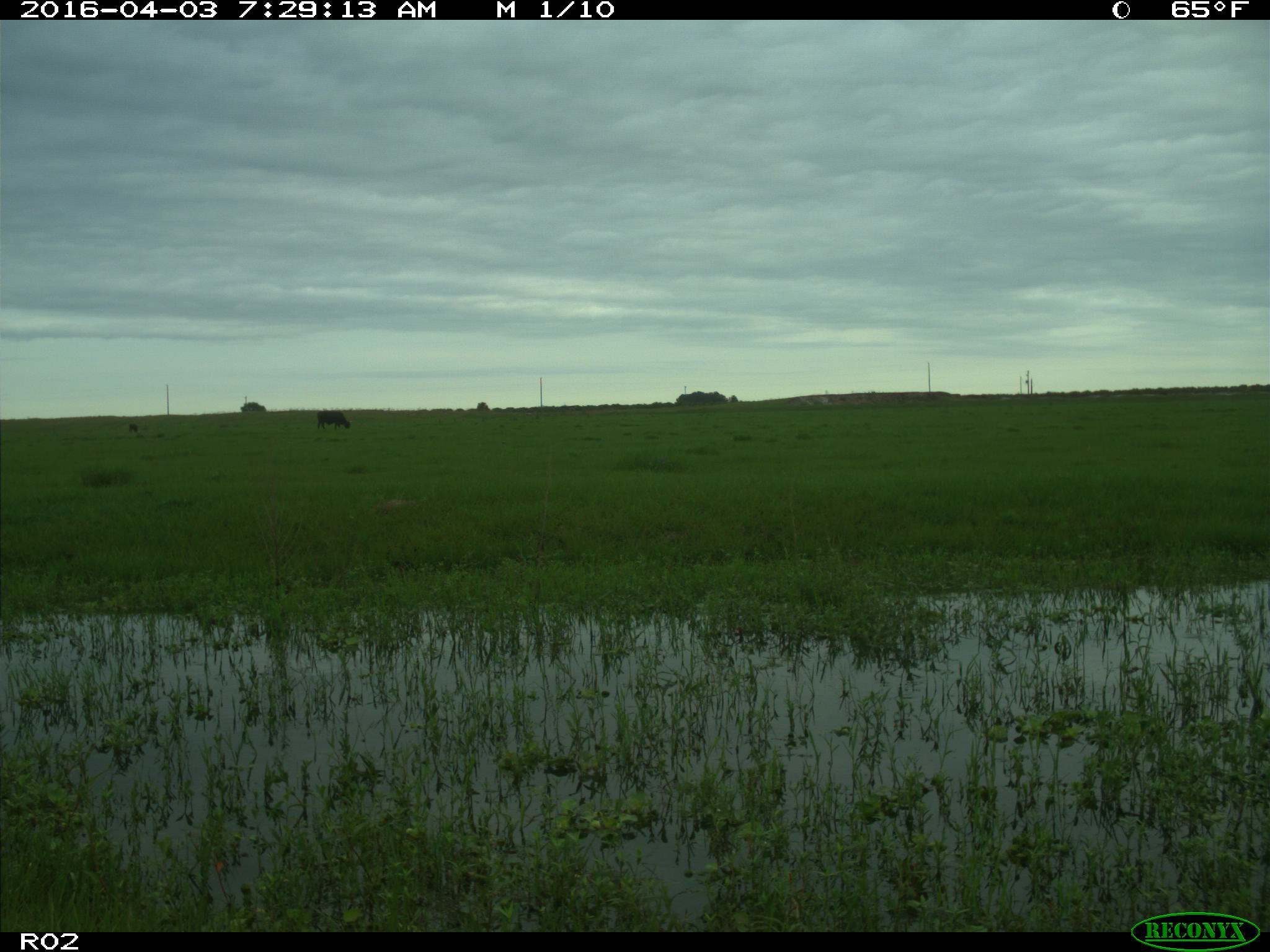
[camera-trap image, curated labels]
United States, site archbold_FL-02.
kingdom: Animalia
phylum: Chordata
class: Mammalia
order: Artiodactyla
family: Bovidae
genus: Bos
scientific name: Bos taurus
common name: domestic cow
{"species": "Bos taurus (domestic cow)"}